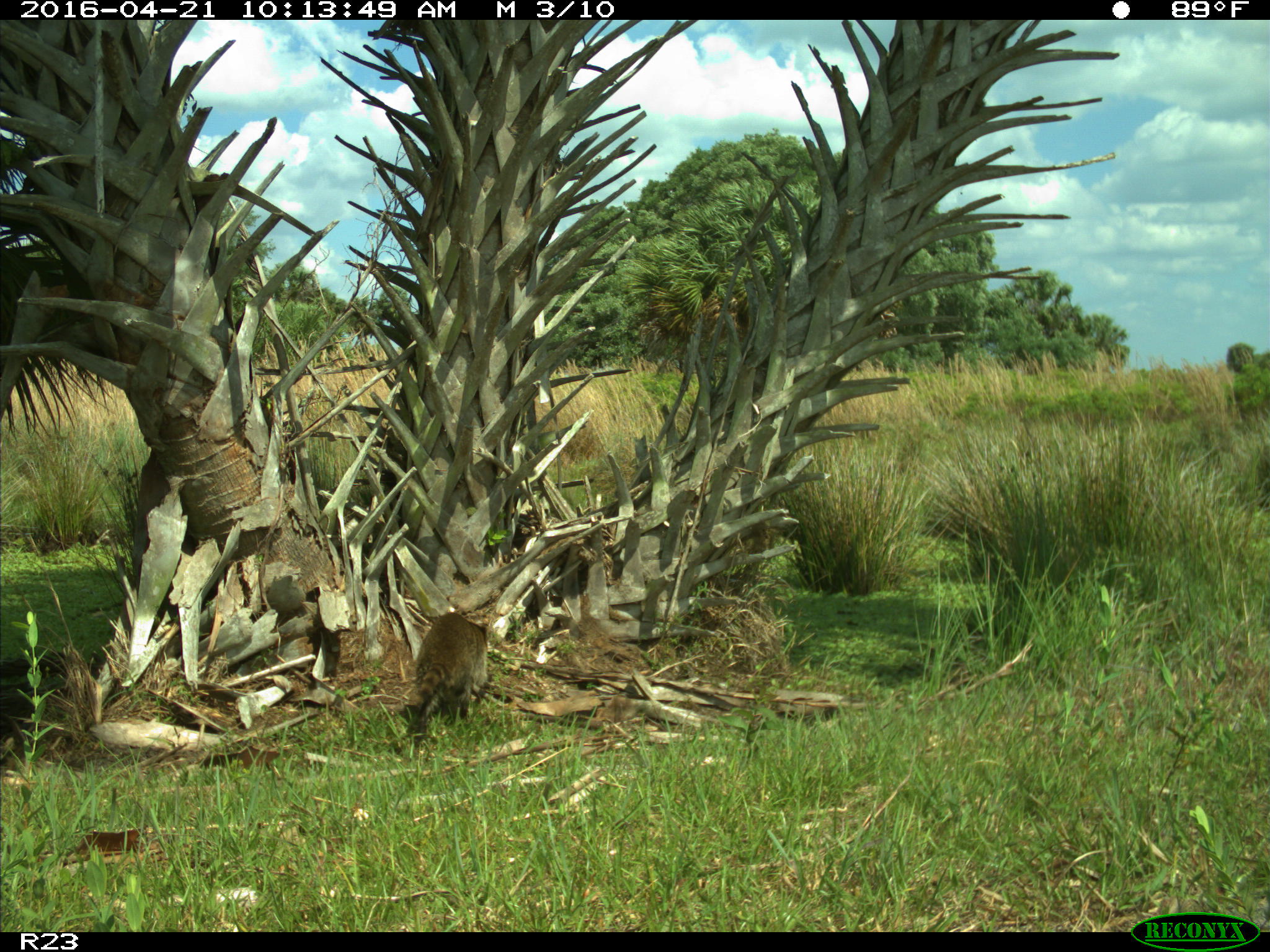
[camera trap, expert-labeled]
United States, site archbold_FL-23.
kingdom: Animalia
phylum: Chordata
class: Mammalia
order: Carnivora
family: Procyonidae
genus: Procyon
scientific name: Procyon lotor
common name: common raccoon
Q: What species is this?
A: Procyon lotor (common raccoon).